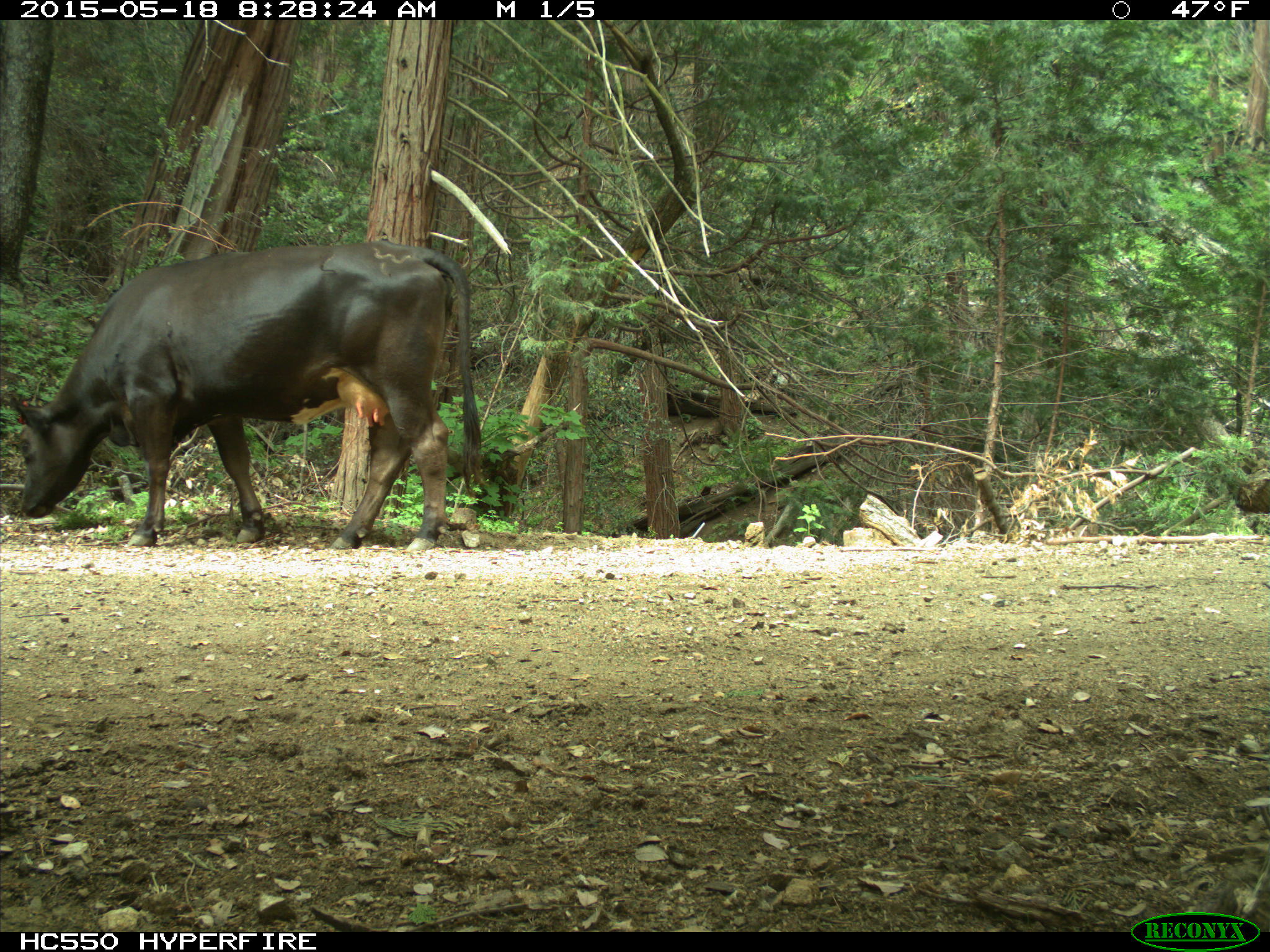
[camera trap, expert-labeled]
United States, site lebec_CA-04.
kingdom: Animalia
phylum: Chordata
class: Mammalia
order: Artiodactyla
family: Bovidae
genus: Bos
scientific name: Bos taurus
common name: domestic cow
Bos taurus (domestic cow).